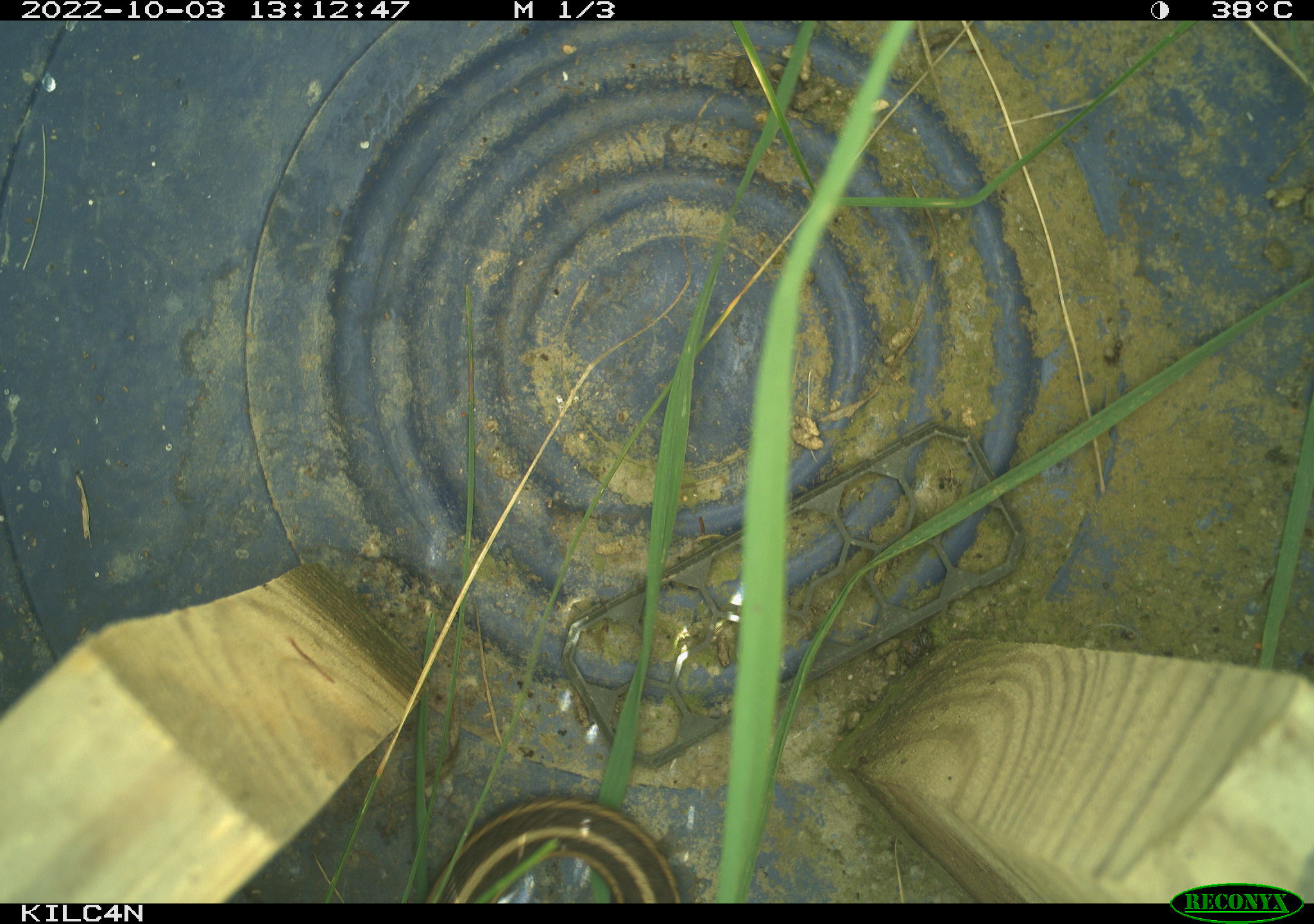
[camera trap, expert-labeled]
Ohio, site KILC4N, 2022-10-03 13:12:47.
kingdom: Animalia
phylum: Chordata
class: Reptilia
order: Squamata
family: Colubridae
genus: Thamnophis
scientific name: Thamnophis sirtalis sirtalis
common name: eastern gartersnake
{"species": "eastern gartersnake (Thamnophis sirtalis sirtalis)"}